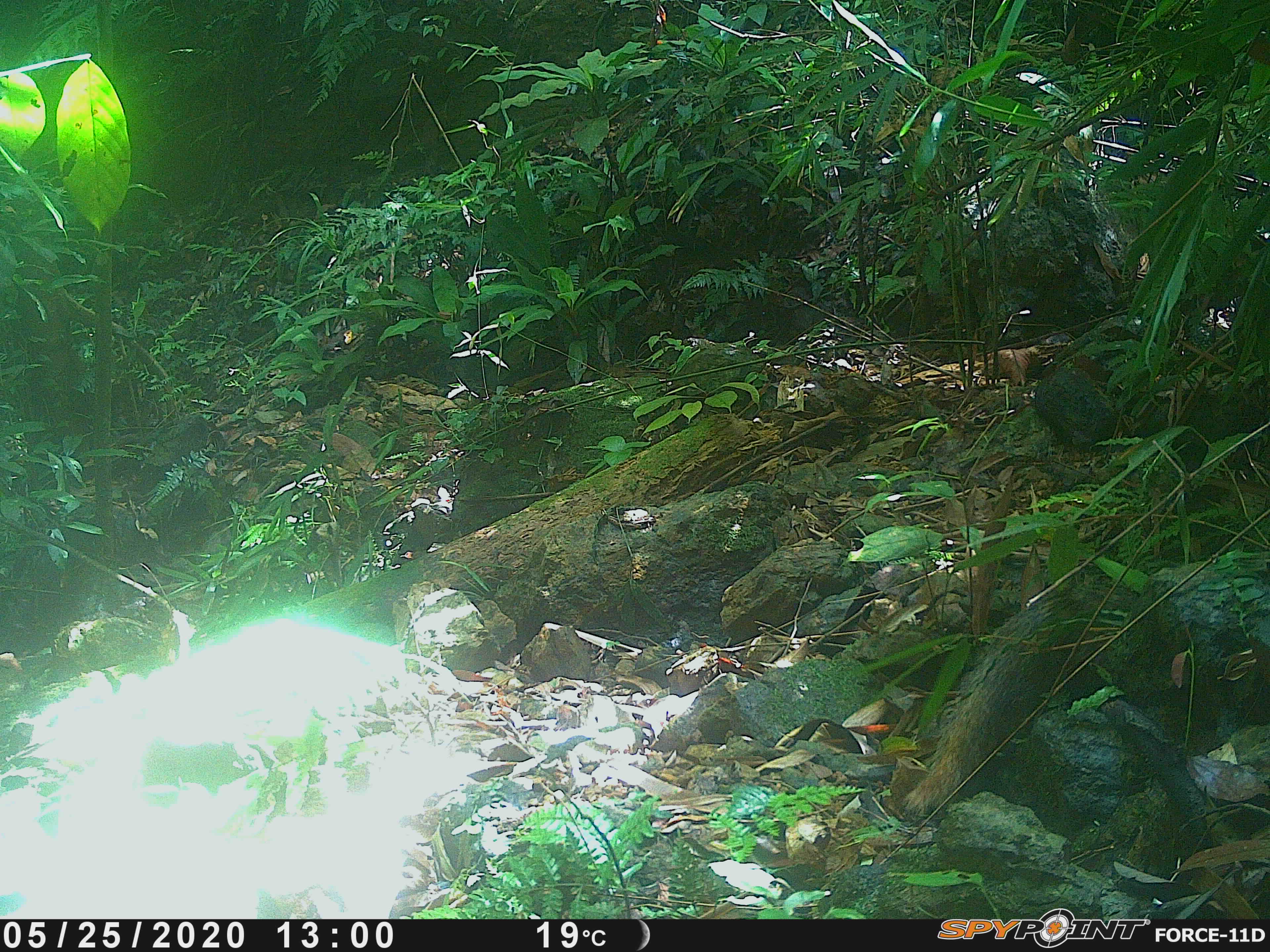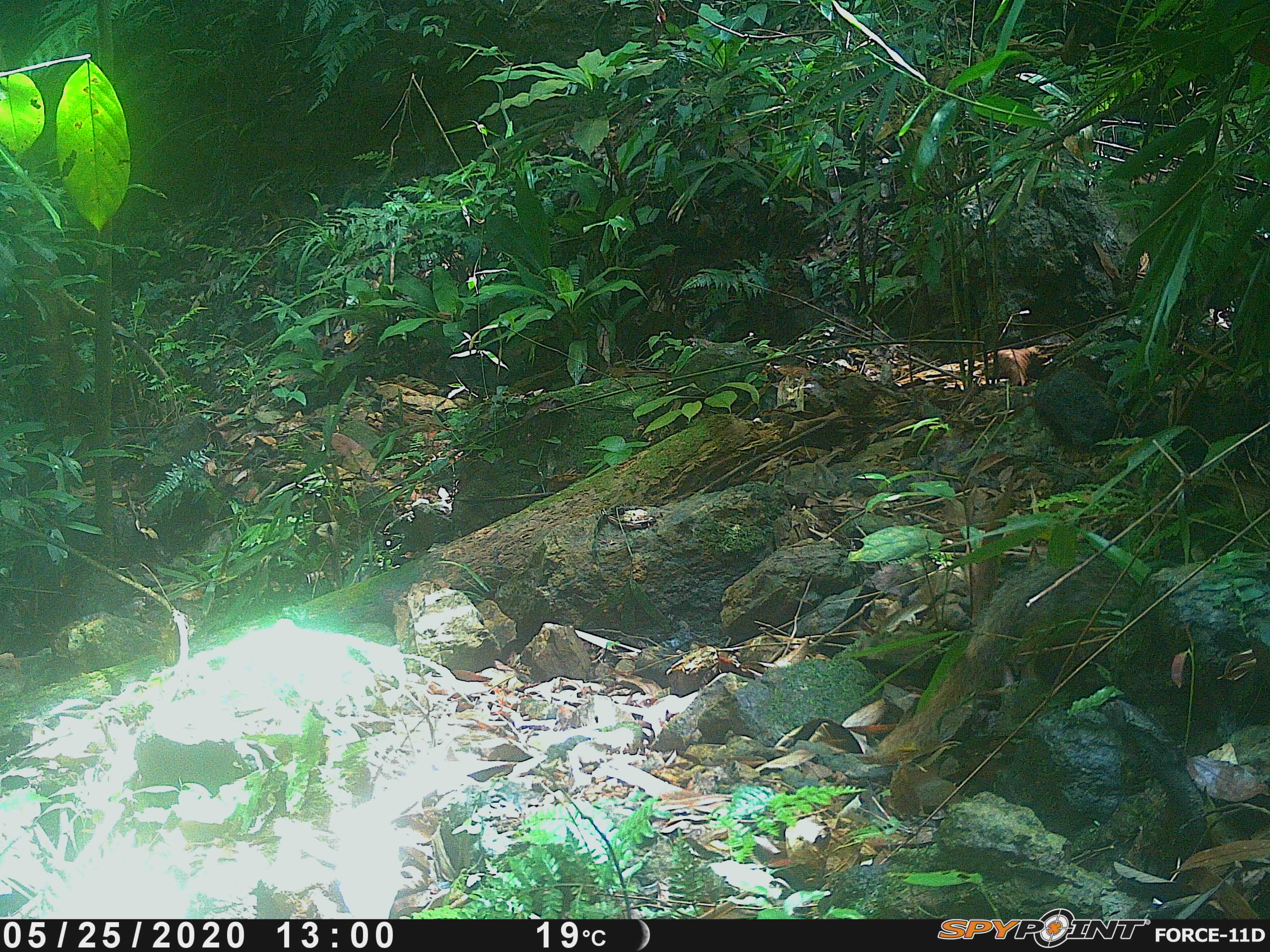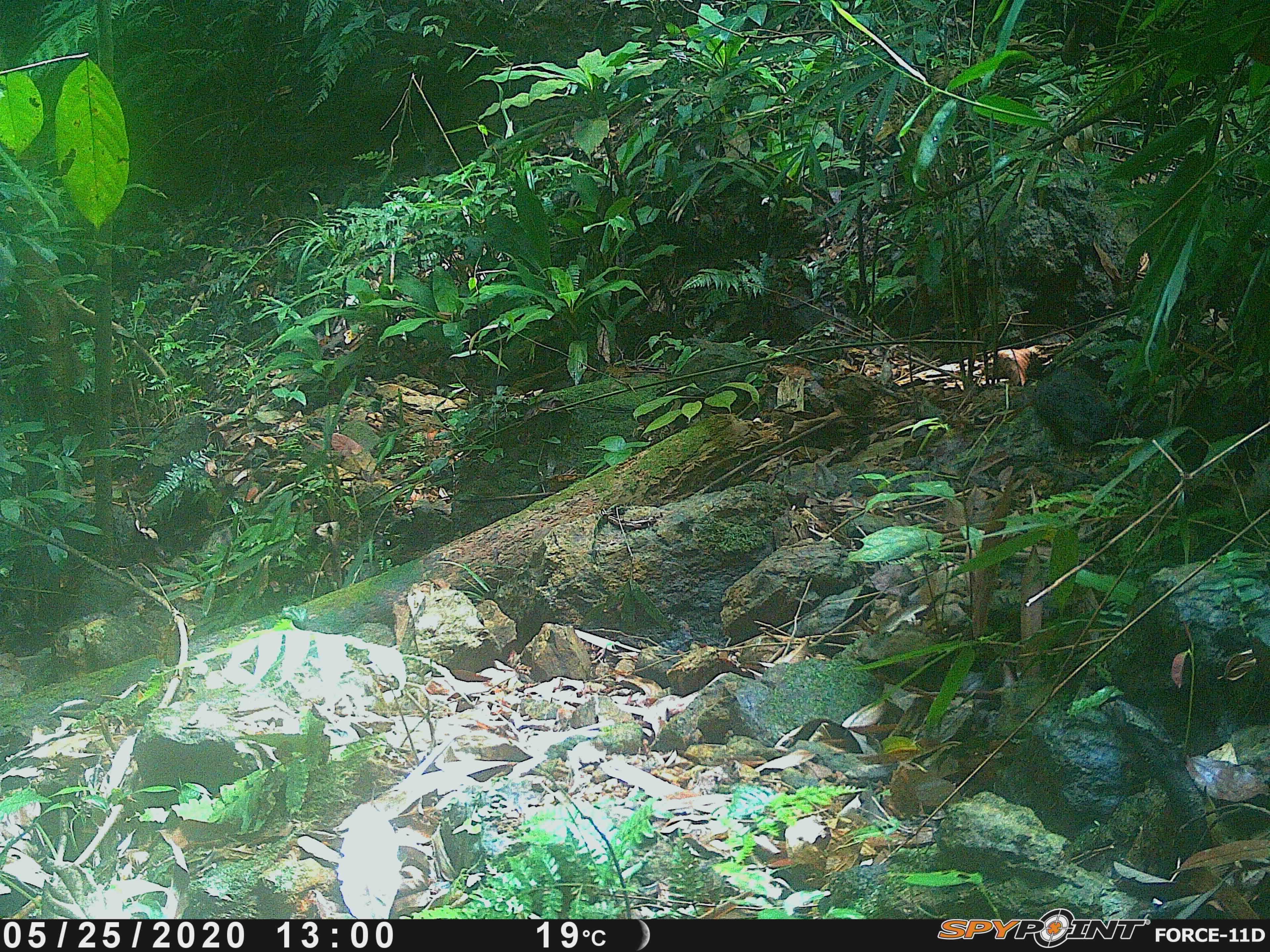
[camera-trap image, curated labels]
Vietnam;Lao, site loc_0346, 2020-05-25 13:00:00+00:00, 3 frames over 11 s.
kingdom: Animalia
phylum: Chordata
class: Mammalia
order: Carnivora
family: Herpestidae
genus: Urva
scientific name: Urva urva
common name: crab-eating mongoose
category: crab eating mongoose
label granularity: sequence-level